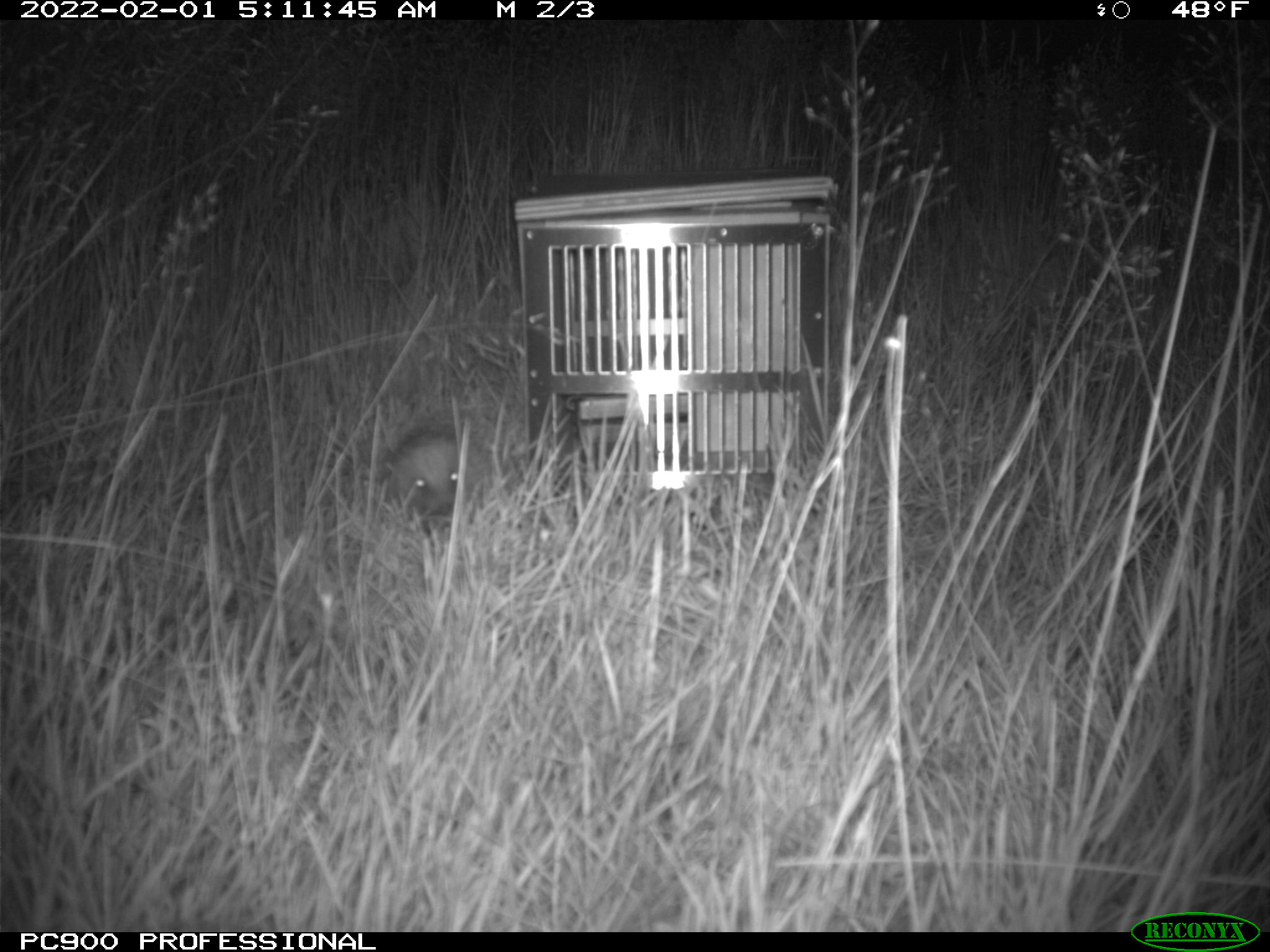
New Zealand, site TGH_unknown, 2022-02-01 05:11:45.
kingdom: Animalia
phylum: Chordata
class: Mammalia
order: Eulipotyphla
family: Erinaceidae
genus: Erinaceus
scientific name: Erinaceus europaeus europaeus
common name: european hedgehog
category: hedgehog